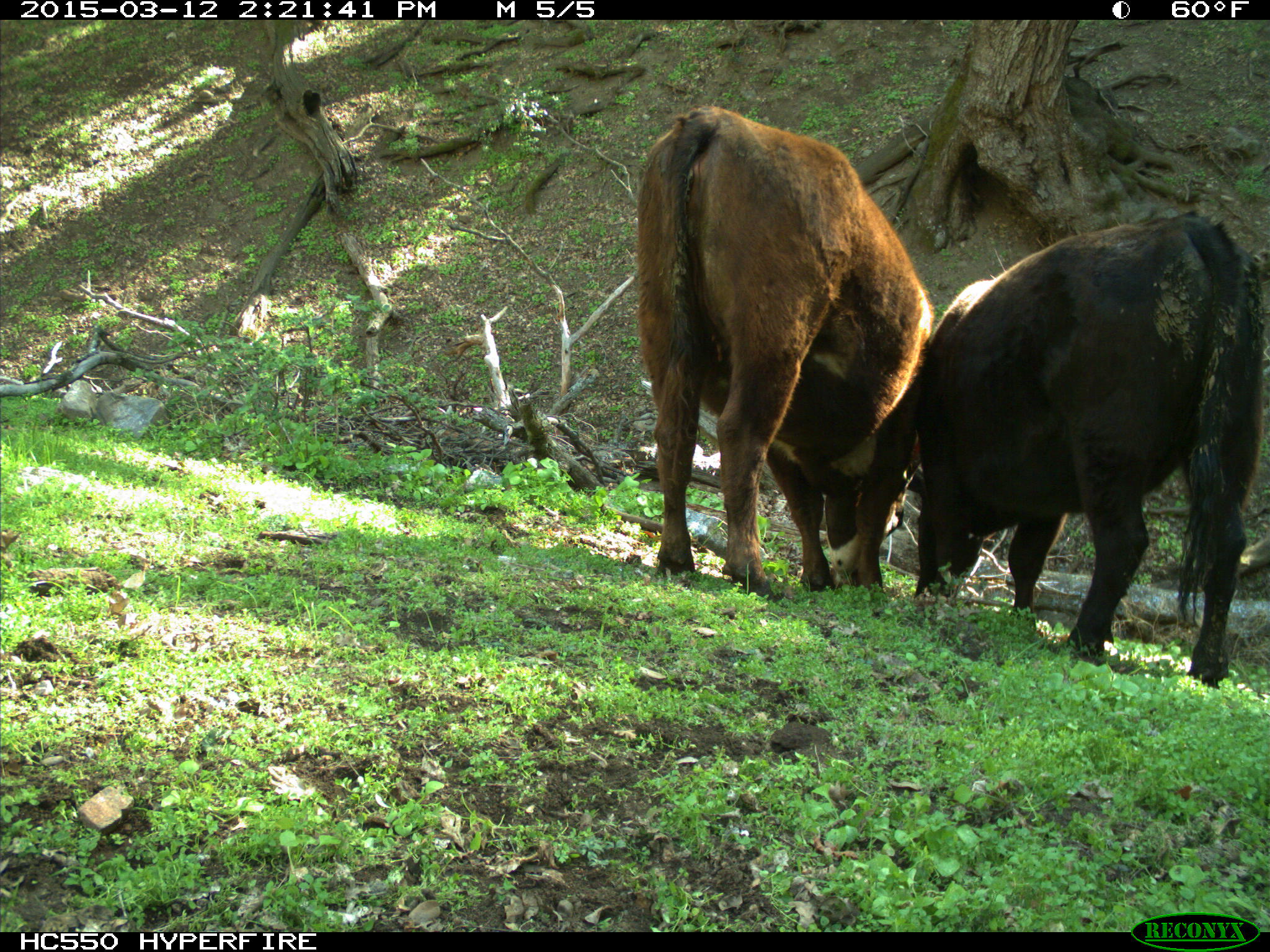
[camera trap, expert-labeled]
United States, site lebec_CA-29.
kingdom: Animalia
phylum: Chordata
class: Mammalia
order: Artiodactyla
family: Bovidae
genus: Bos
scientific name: Bos taurus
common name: domestic cow